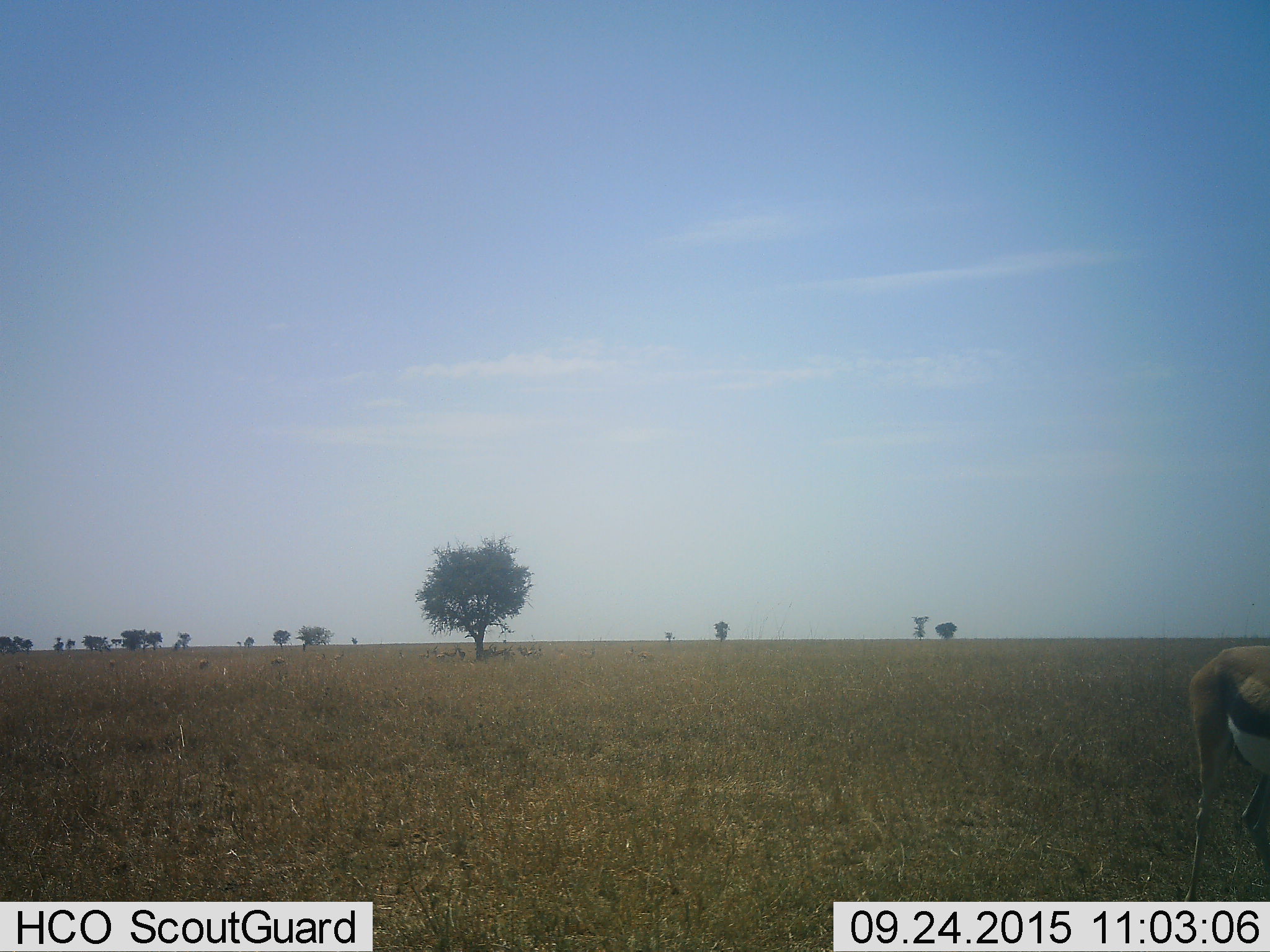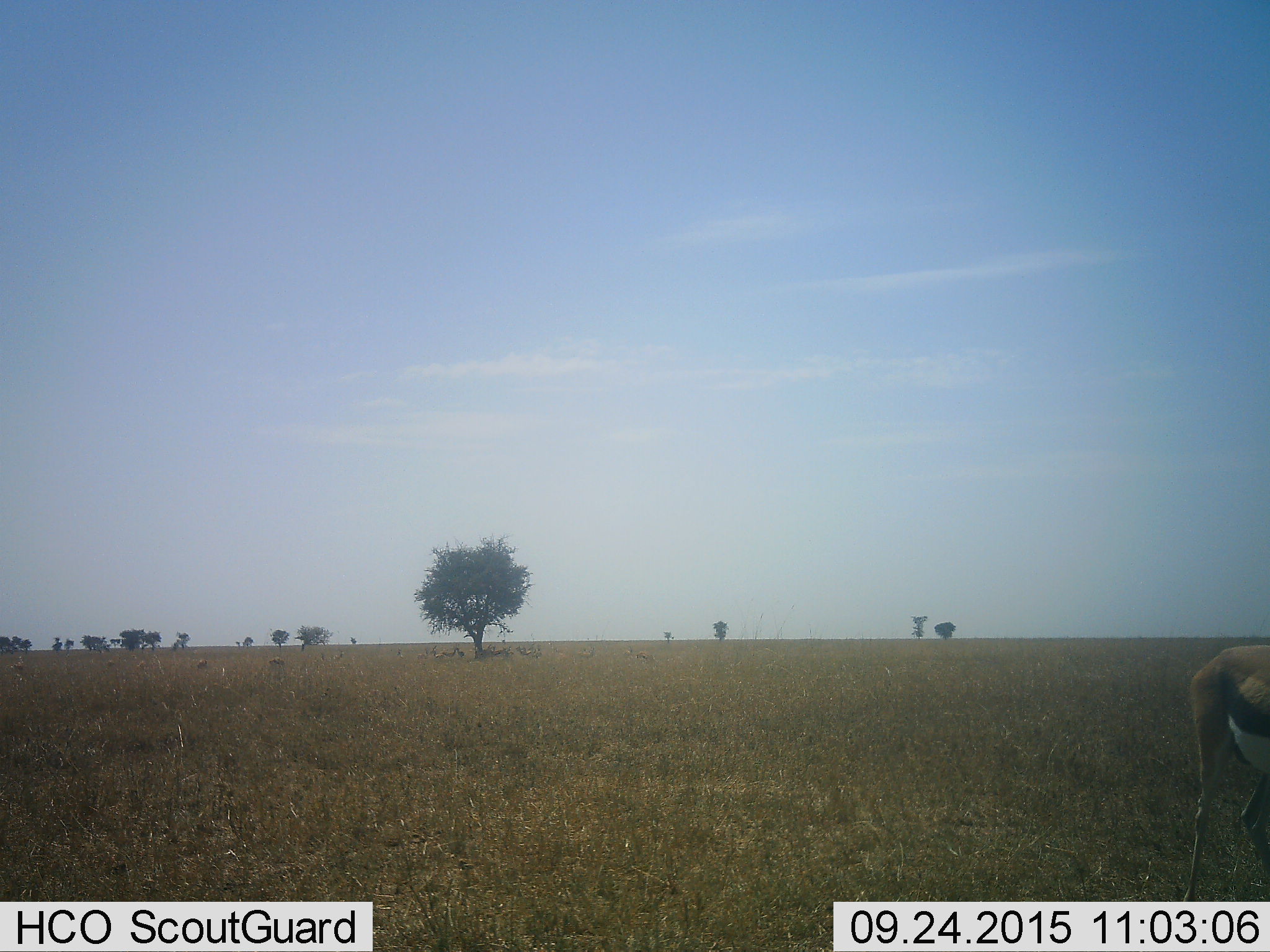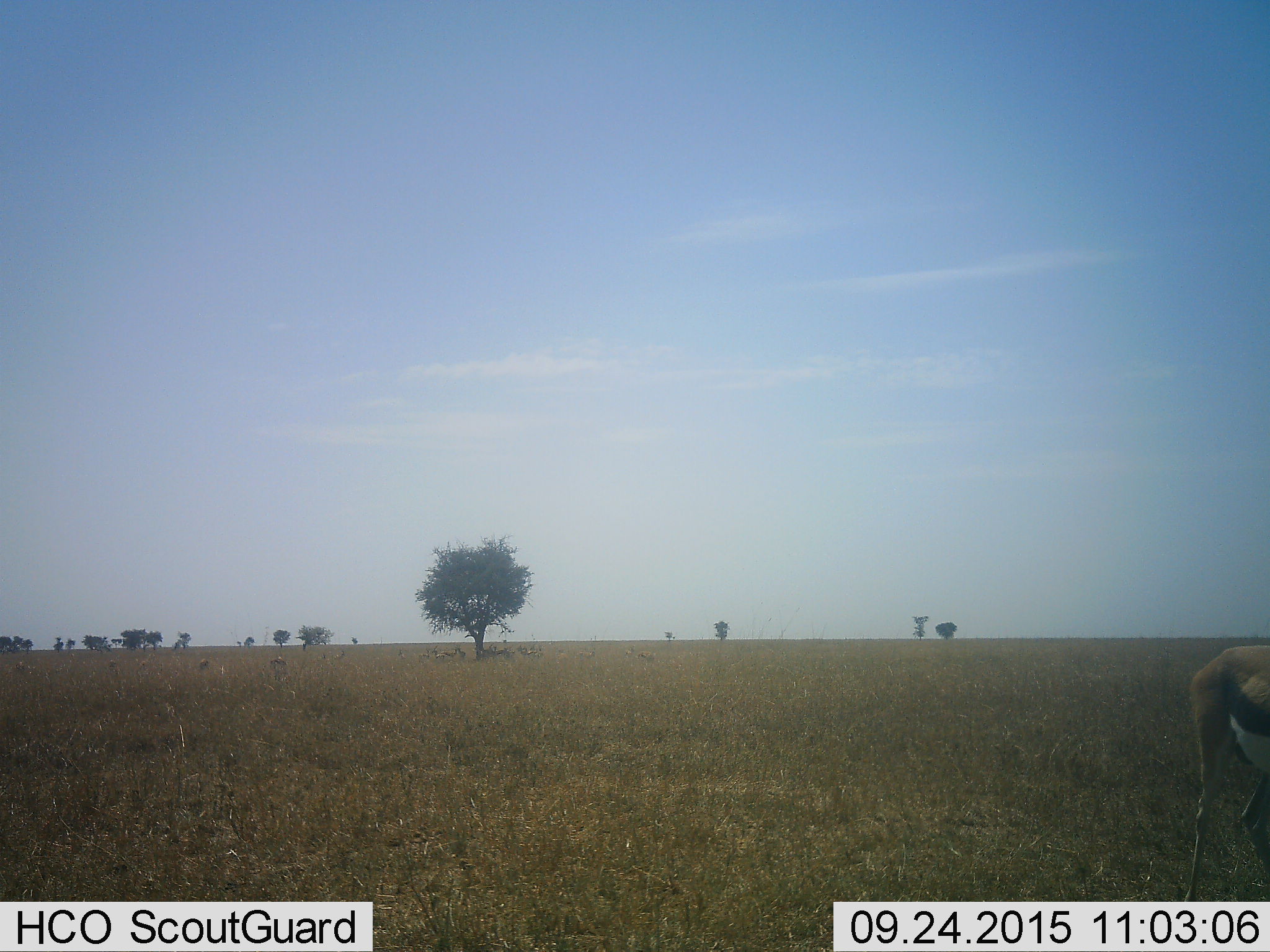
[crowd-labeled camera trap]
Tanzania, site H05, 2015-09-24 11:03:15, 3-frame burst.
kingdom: Animalia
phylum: Chordata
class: Mammalia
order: Artiodactyla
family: Bovidae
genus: Eudorcas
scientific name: Eudorcas thomsonii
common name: thomson's gazelle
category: gazellethomsons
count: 11-50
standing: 100%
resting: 22%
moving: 22%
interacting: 0%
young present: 11%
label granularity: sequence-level